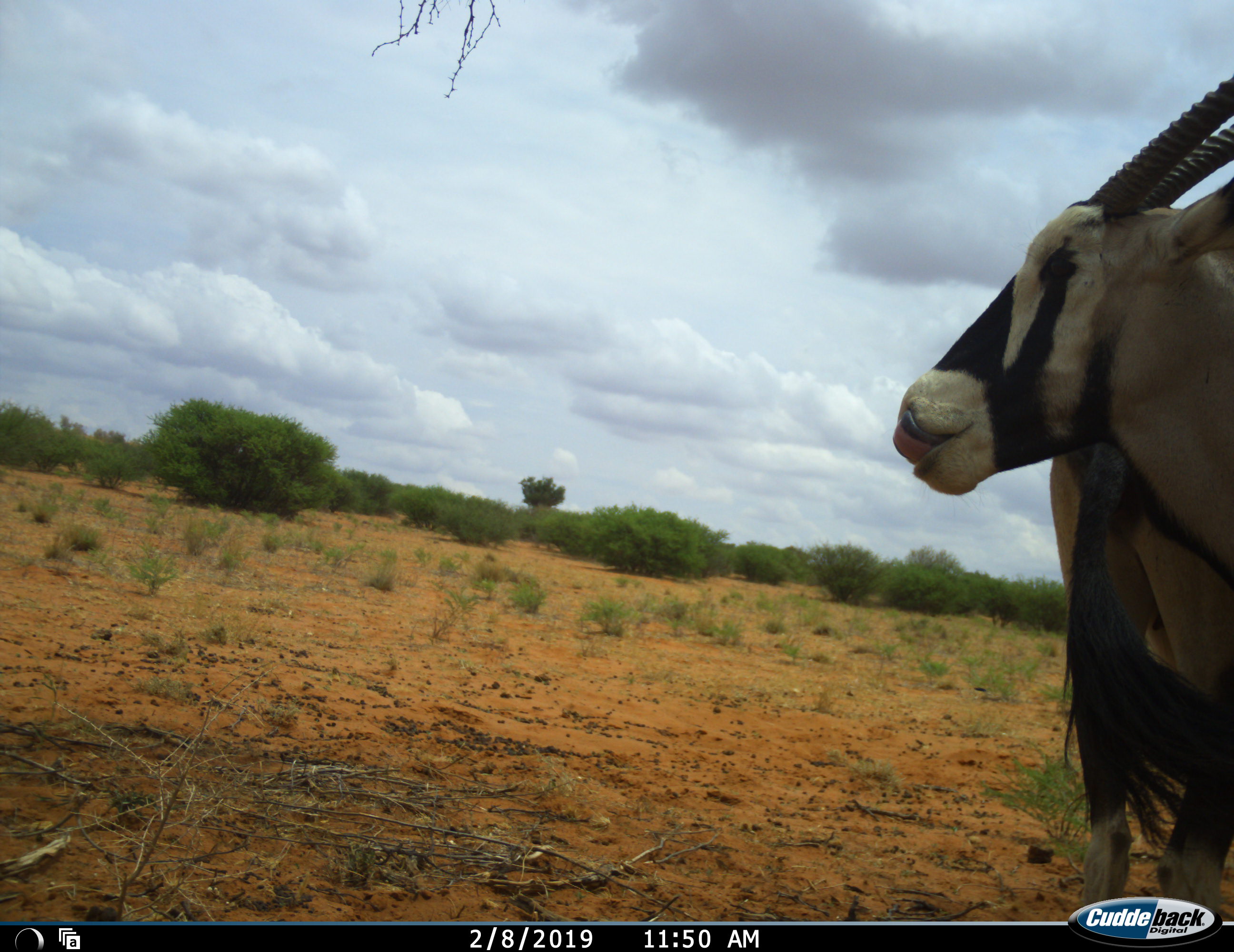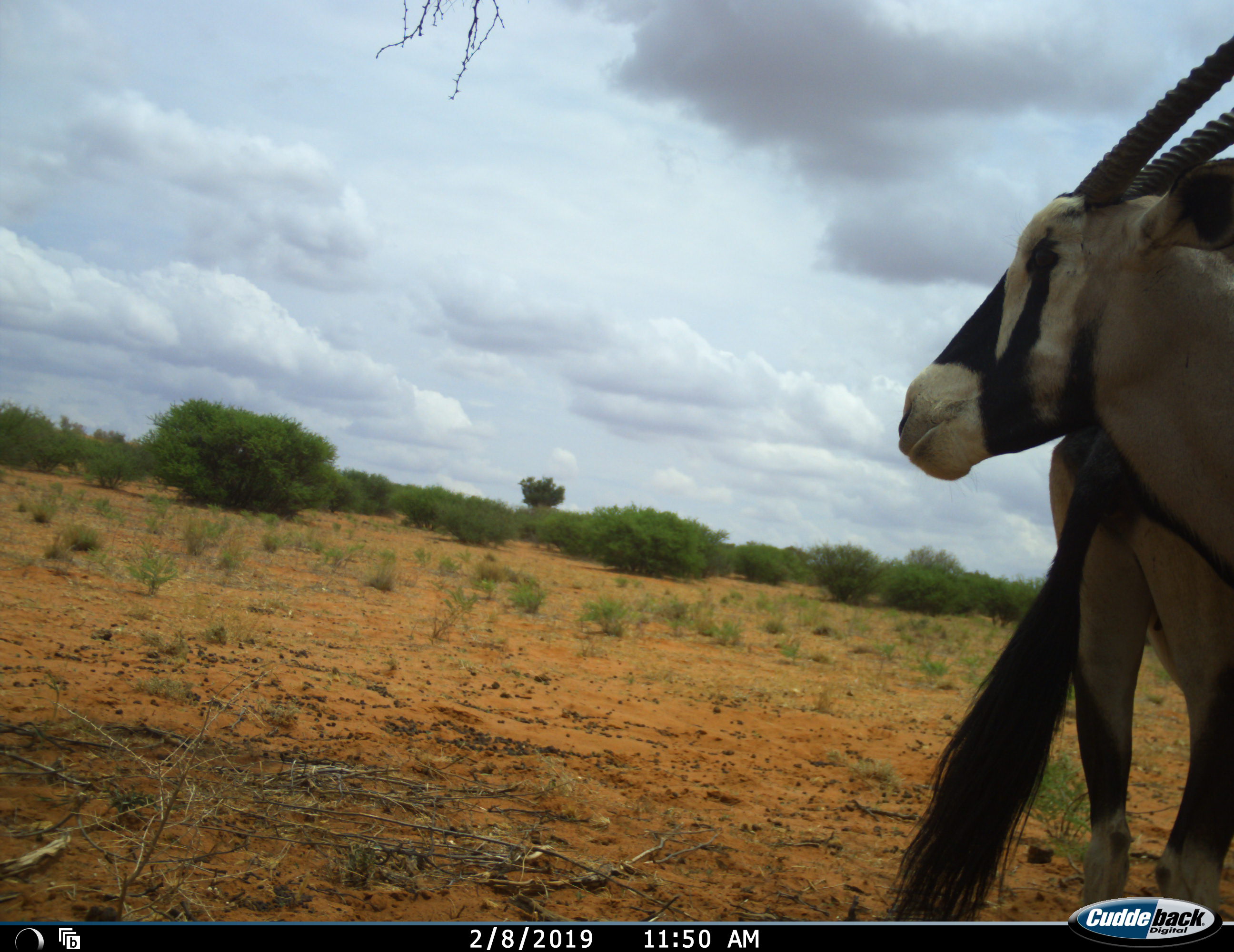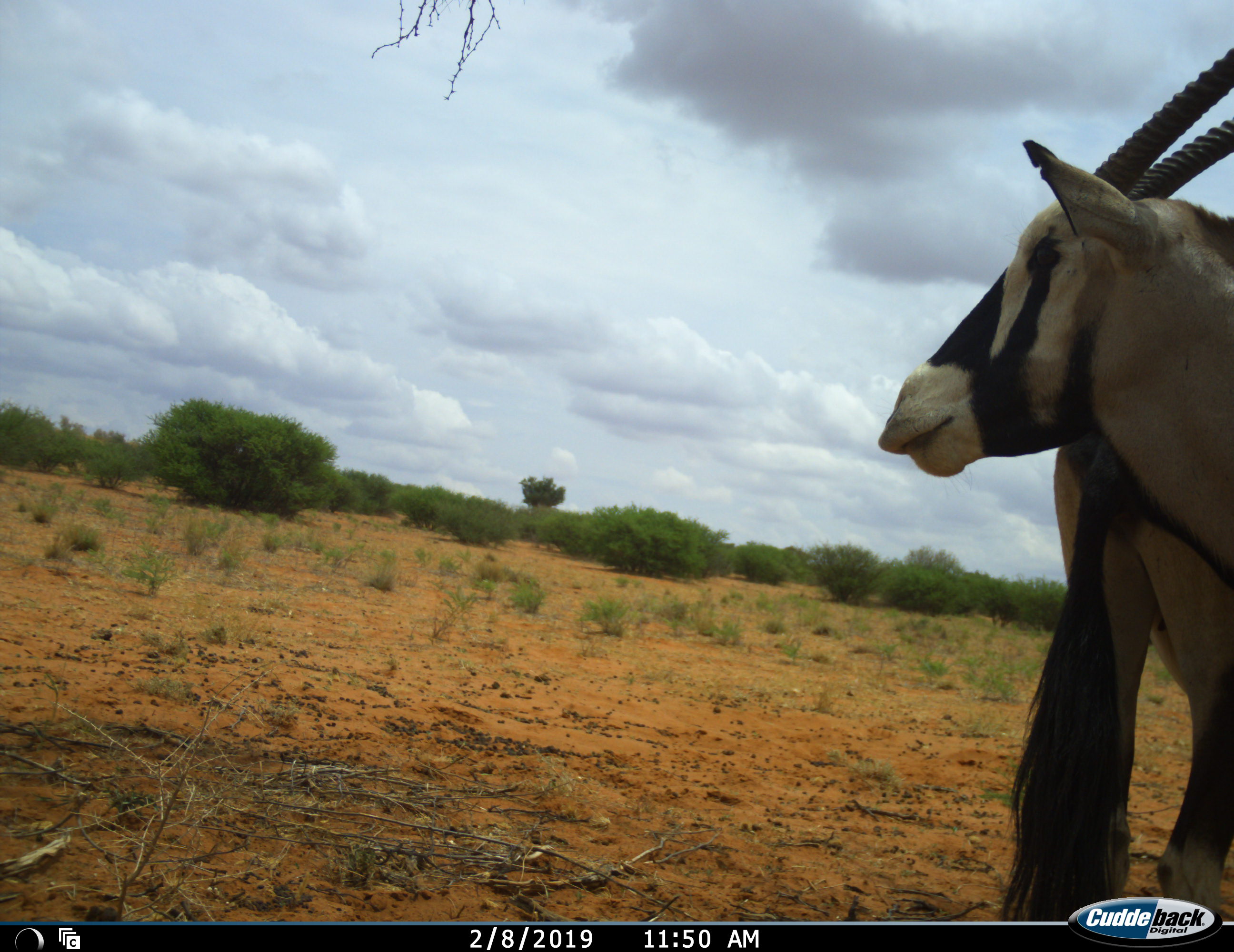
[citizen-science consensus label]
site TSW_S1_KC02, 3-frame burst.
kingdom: Animalia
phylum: Chordata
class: Mammalia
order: Artiodactyla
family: Bovidae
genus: Oryx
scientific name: Oryx gazella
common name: gemsbok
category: oryx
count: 2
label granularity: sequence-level